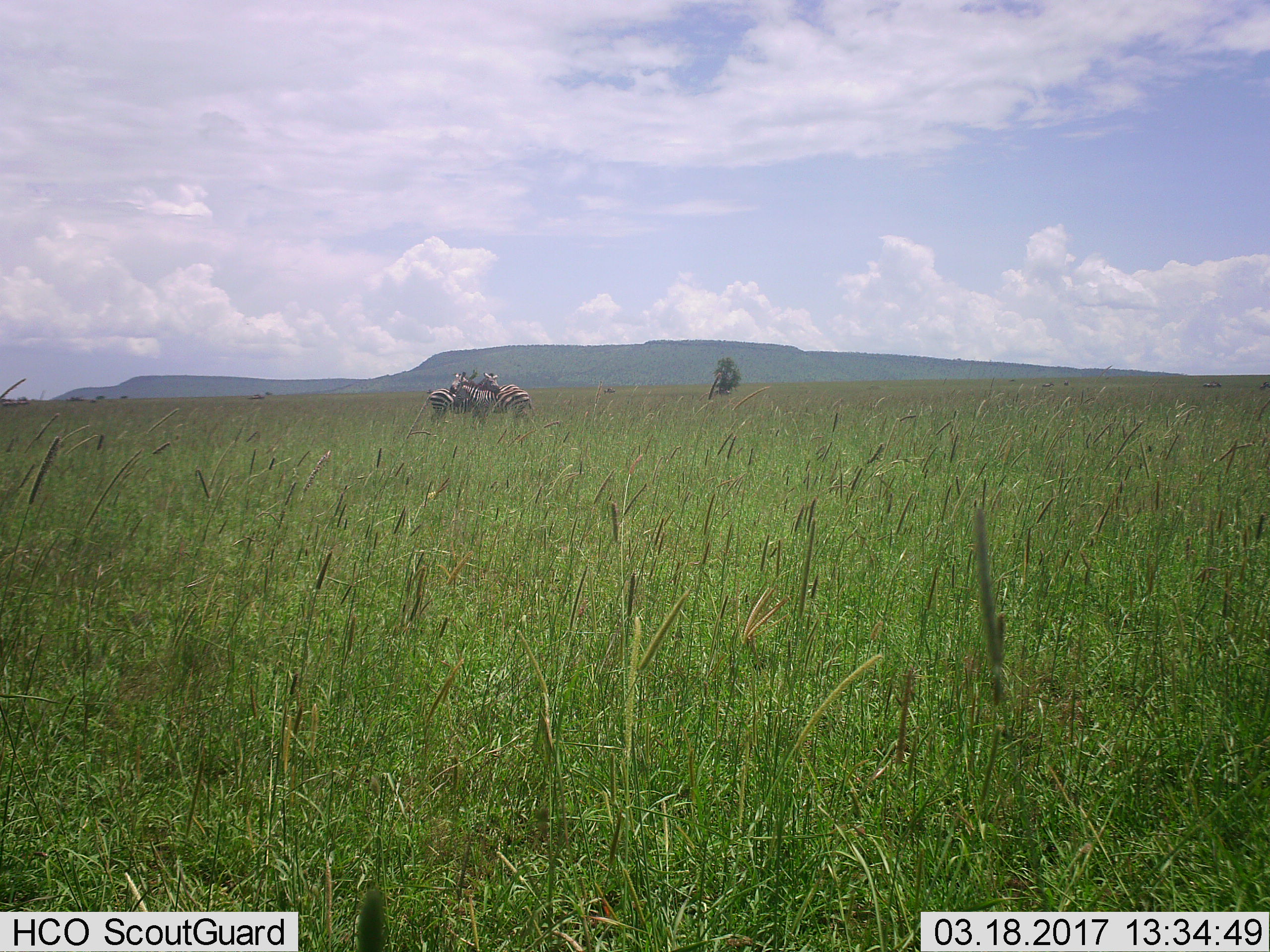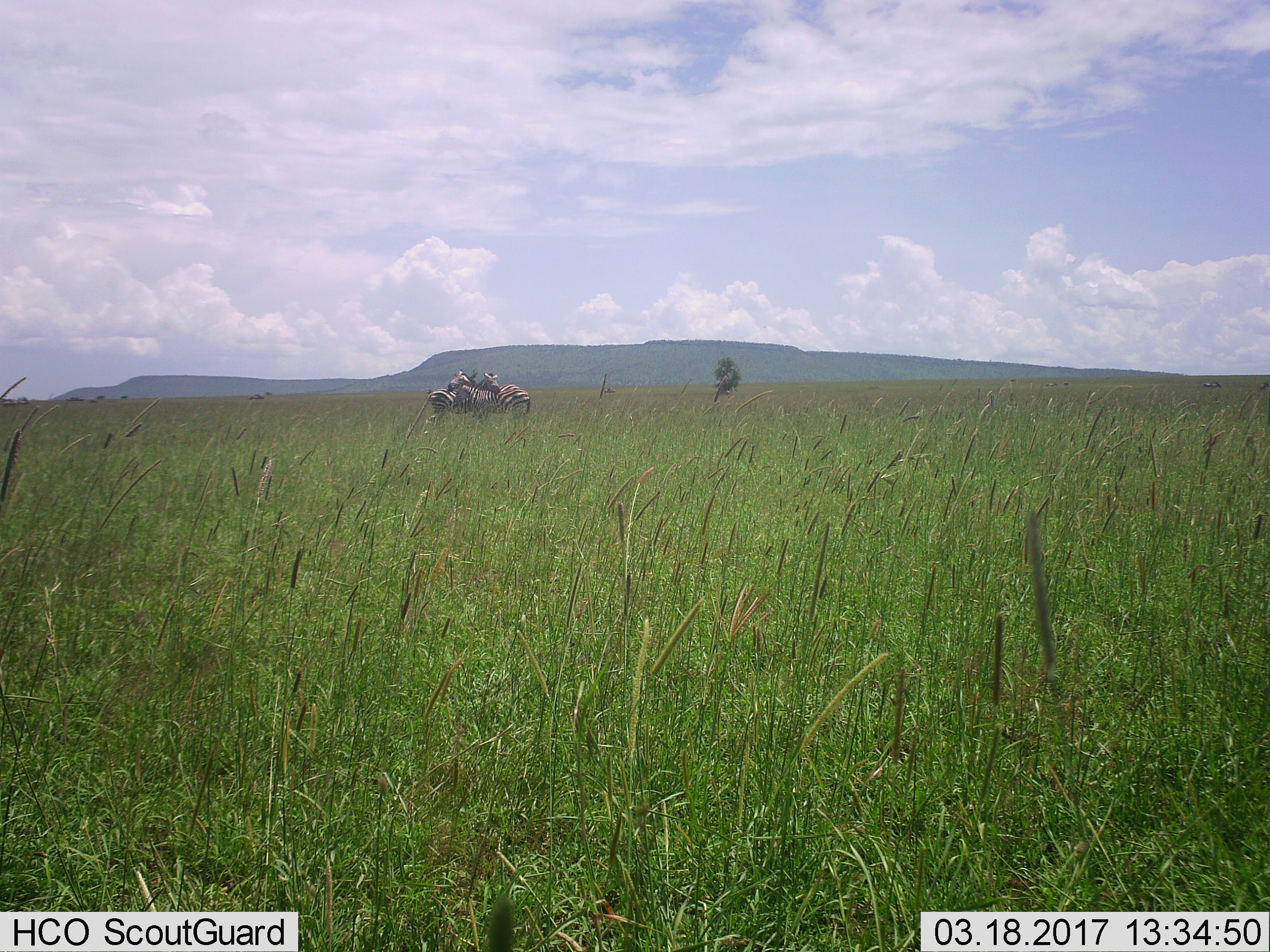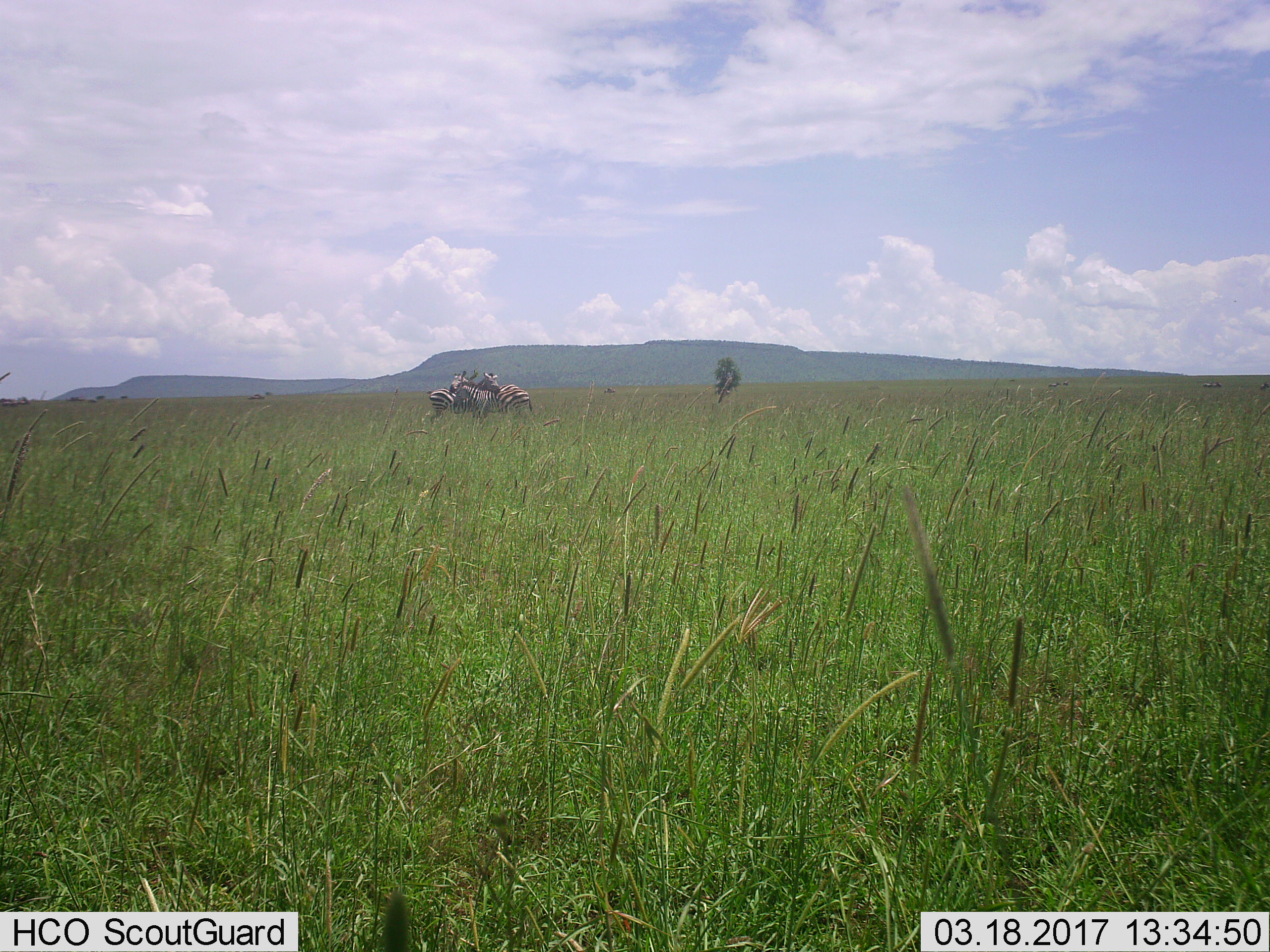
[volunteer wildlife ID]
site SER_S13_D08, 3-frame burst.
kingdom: Animalia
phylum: Chordata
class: Mammalia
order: Perissodactyla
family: Equidae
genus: Equus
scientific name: Equus quagga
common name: plains zebra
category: zebraplains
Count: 3.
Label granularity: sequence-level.